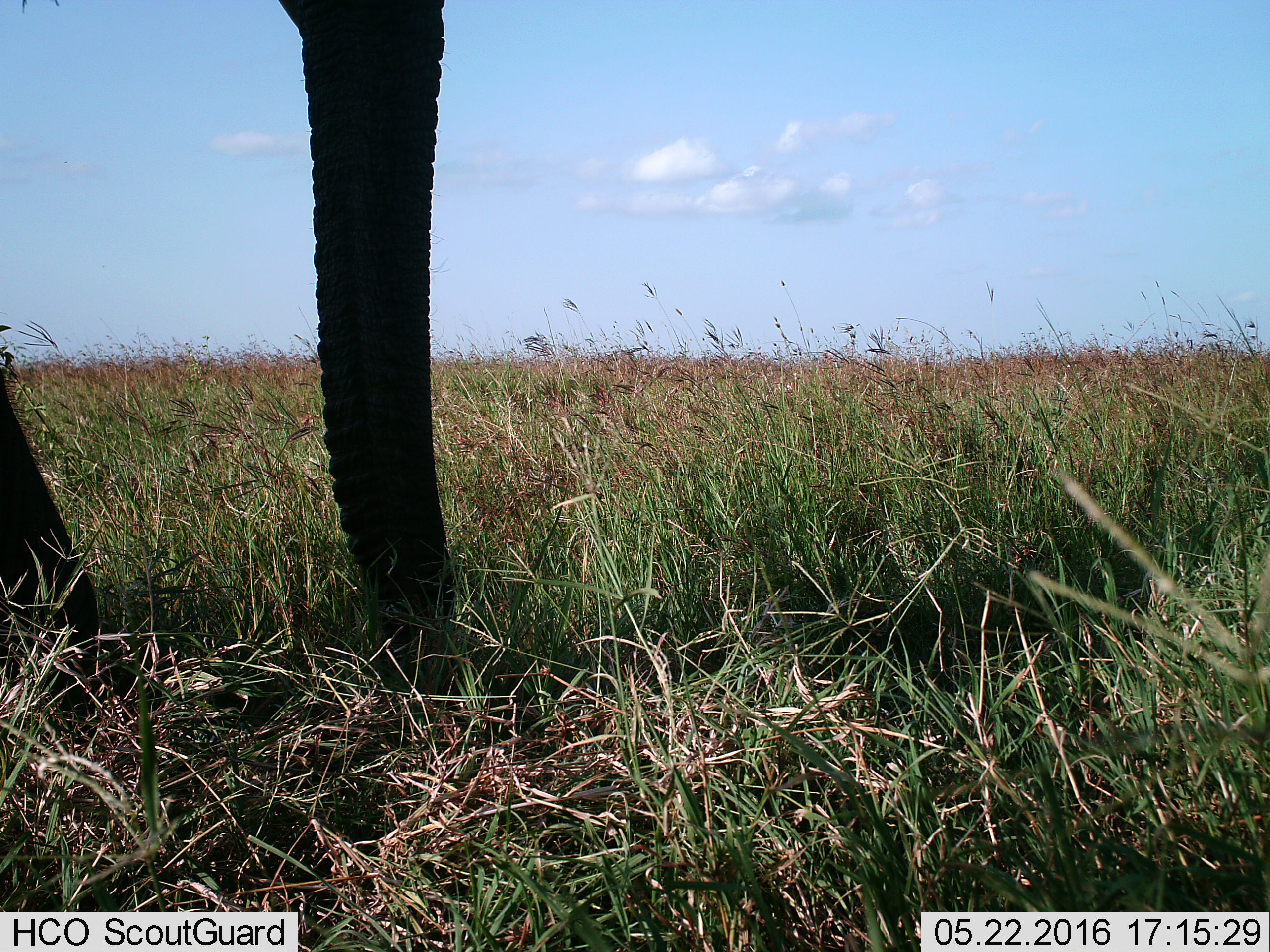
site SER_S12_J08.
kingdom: Animalia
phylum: Chordata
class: Mammalia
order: Proboscidea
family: Elephantidae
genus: Loxodonta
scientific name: Loxodonta africana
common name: african bush elephant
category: elephant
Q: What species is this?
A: Elephant (african bush elephant) (Loxodonta africana).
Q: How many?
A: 1.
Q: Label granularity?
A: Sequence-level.